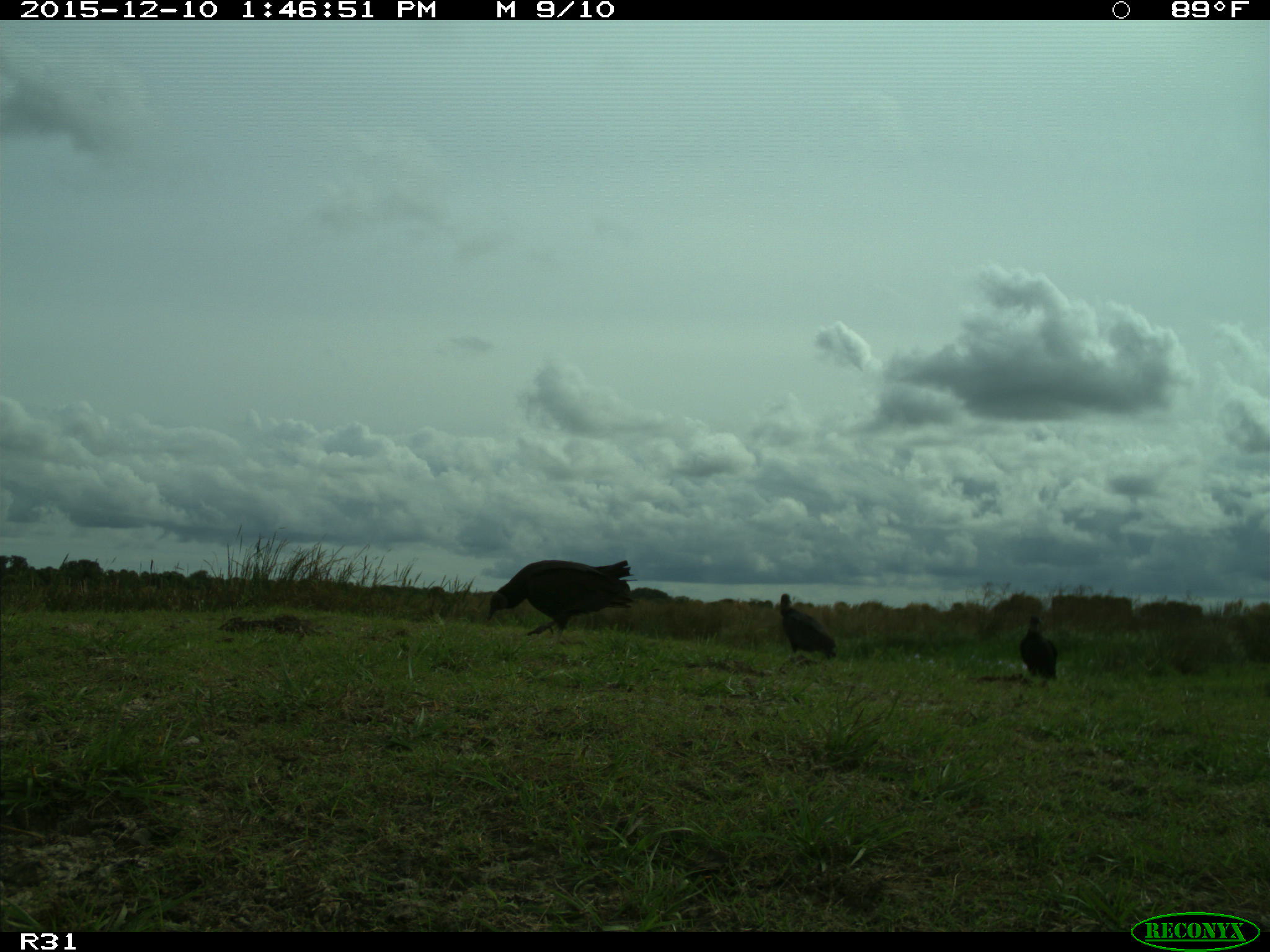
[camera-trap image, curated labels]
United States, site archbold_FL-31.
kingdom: Animalia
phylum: Chordata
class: Aves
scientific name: Aves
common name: birds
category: unidentified bird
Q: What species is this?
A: Unidentified bird (birds) (Aves).